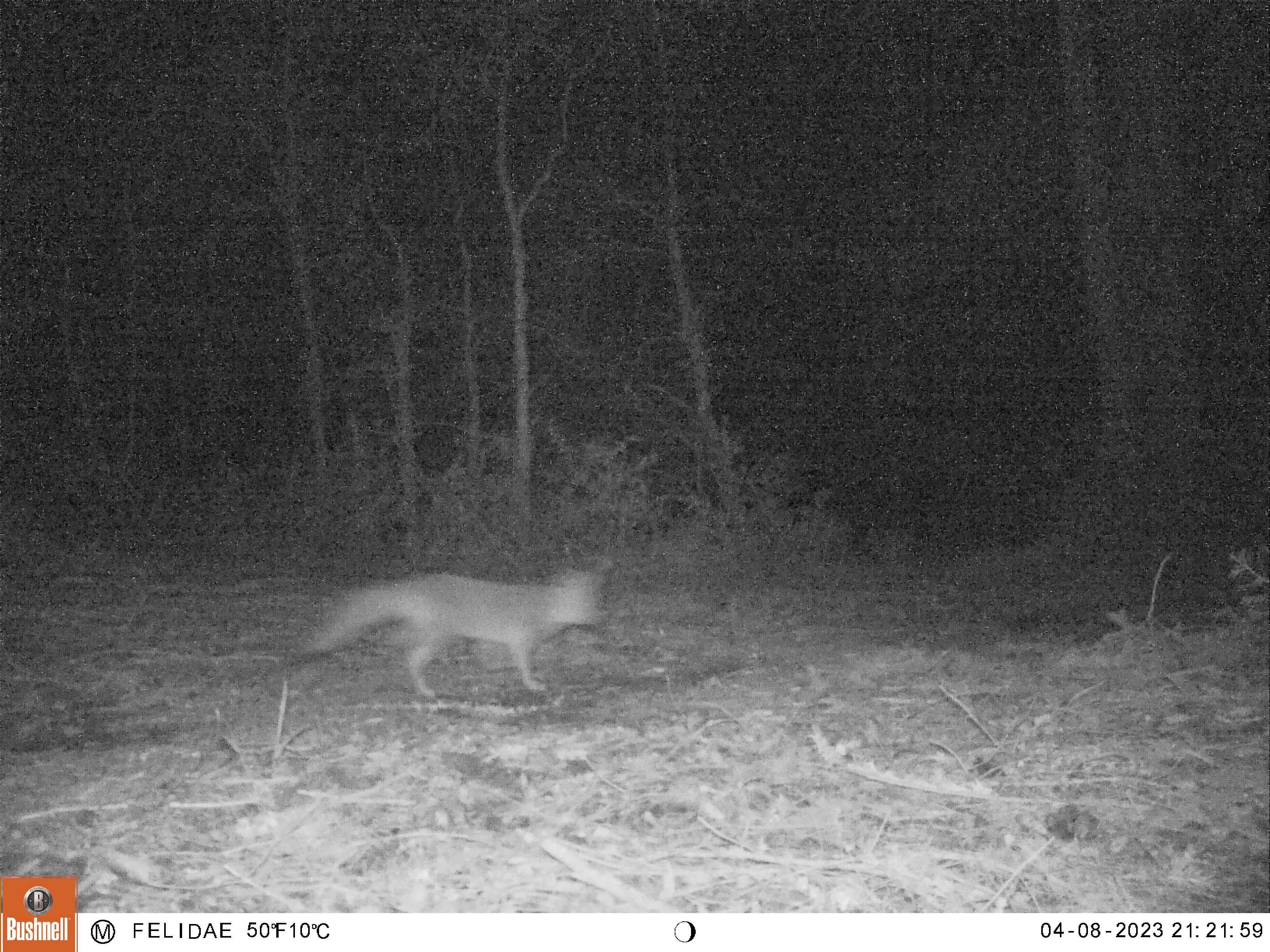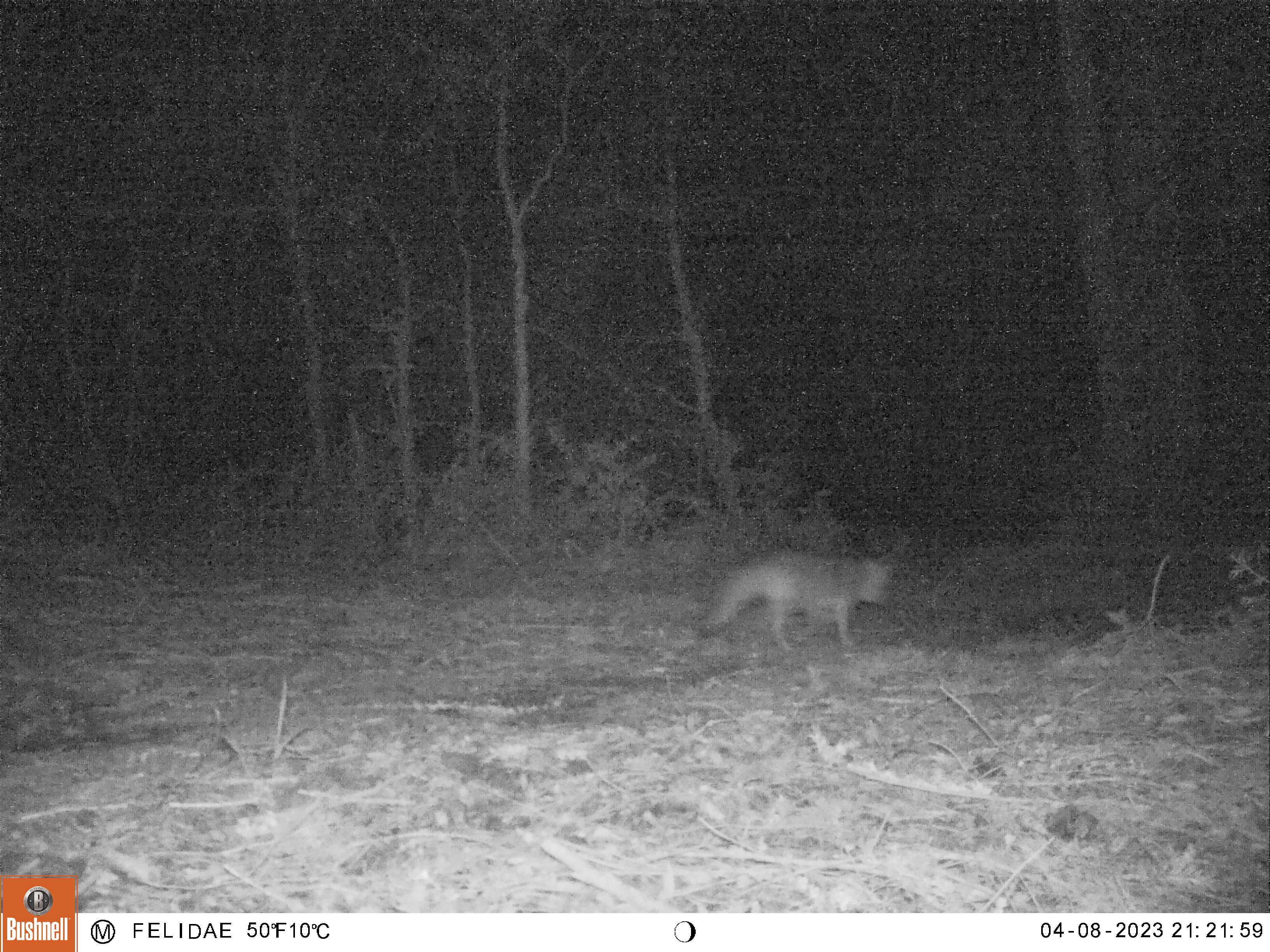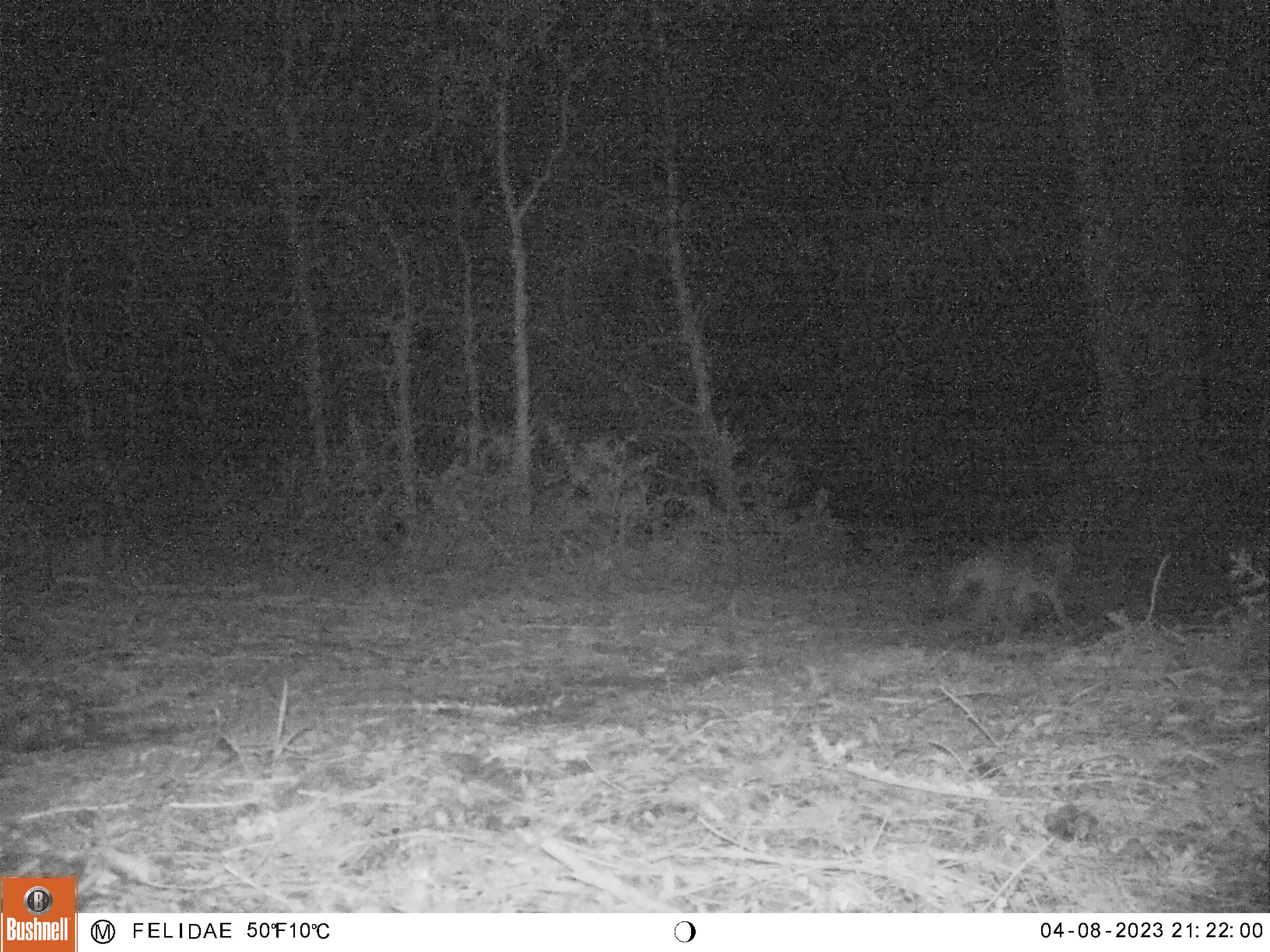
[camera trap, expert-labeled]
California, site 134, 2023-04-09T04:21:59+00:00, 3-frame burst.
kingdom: Animalia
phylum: Chordata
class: Mammalia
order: Carnivora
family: Canidae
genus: Urocyon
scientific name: Urocyon cinereoargenteus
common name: gray fox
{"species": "gray fox (Urocyon cinereoargenteus)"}